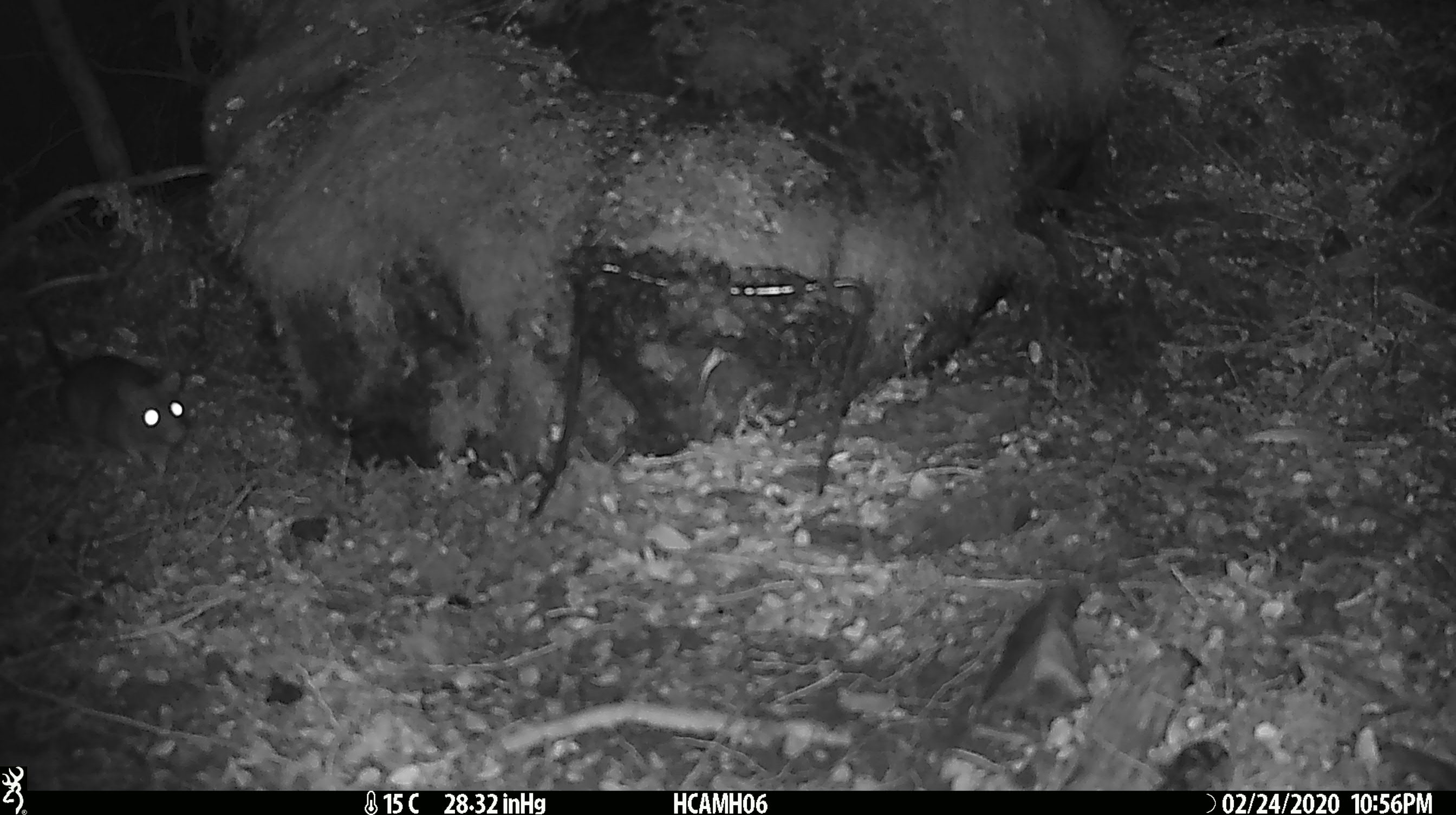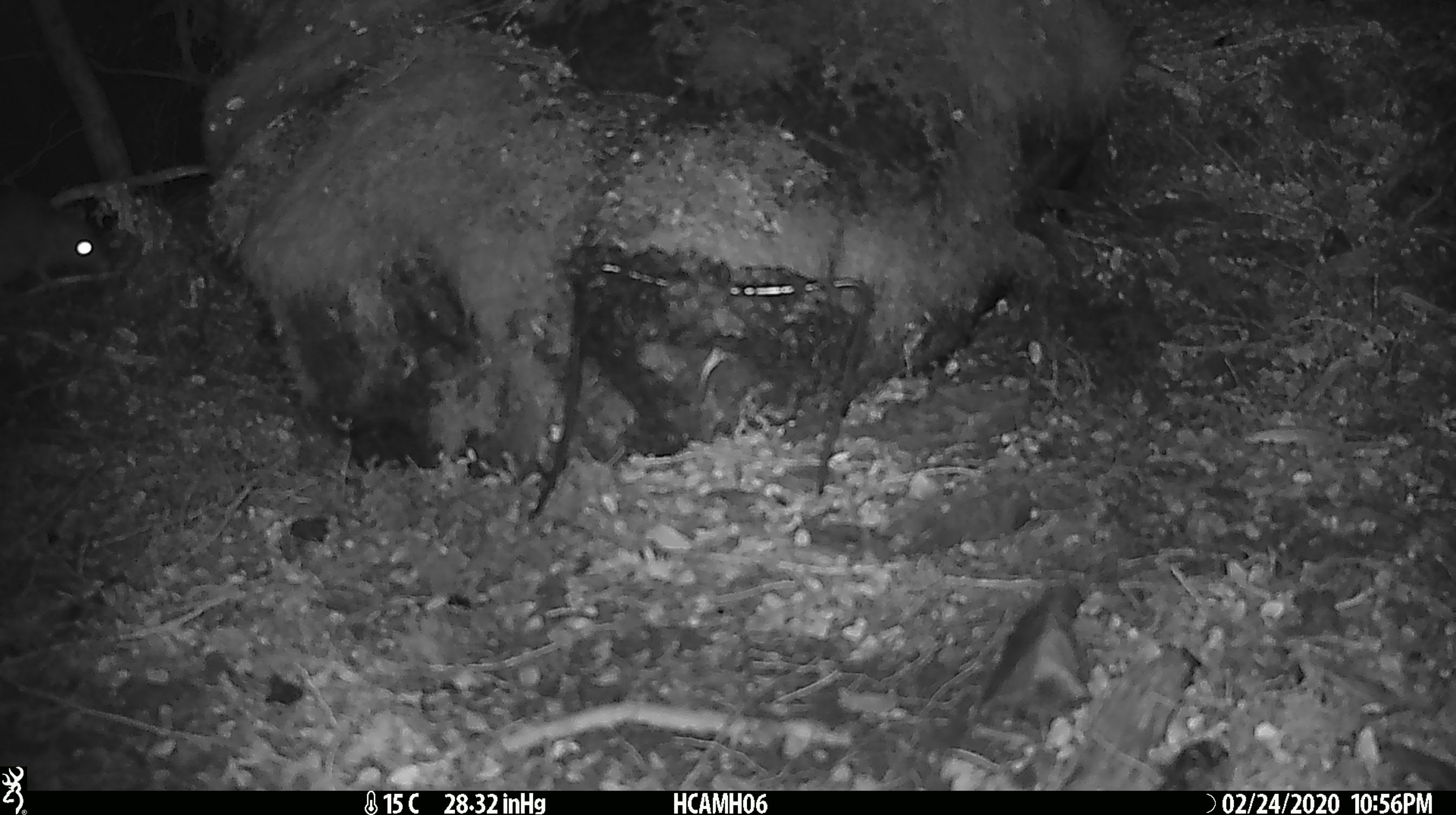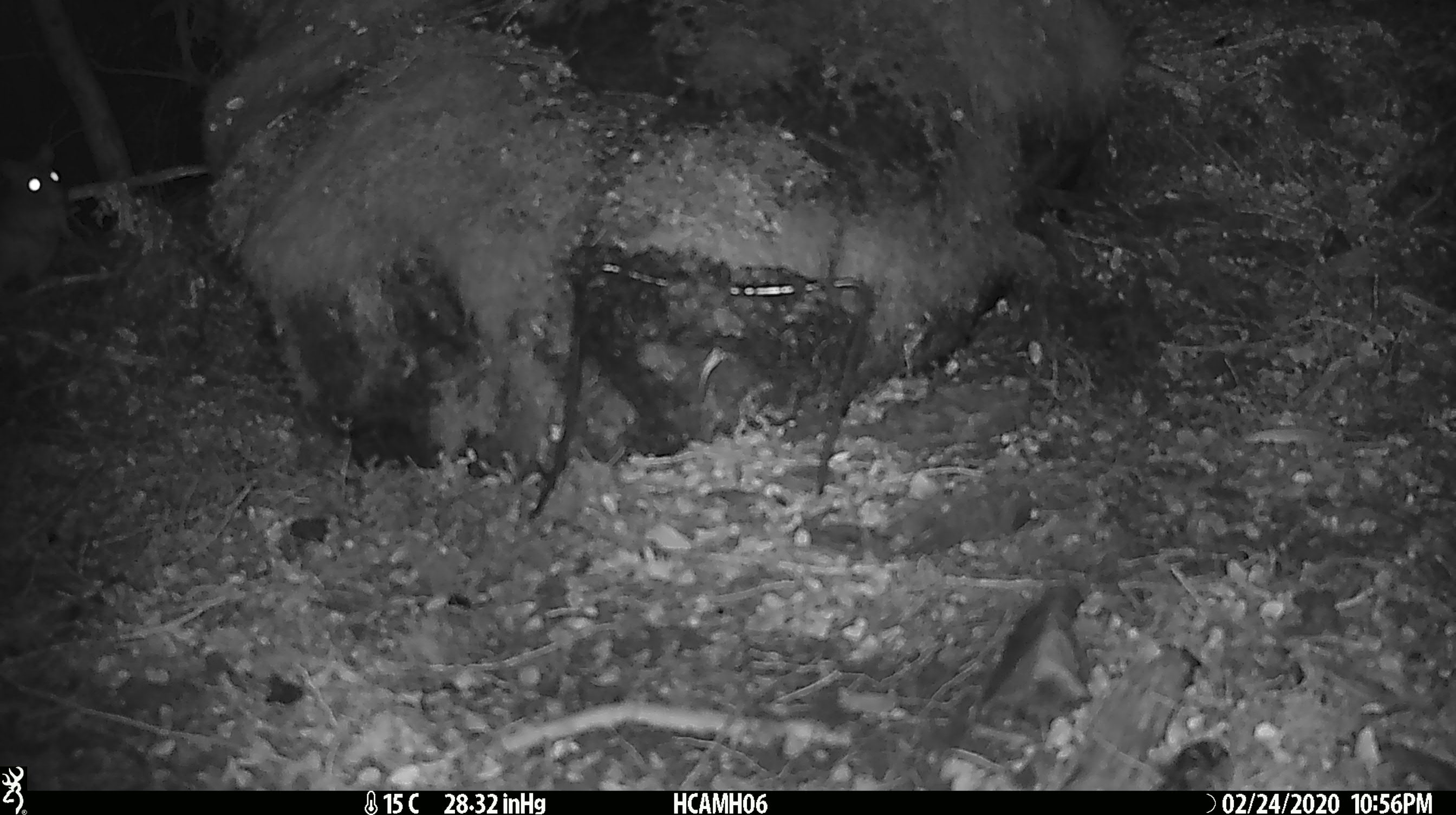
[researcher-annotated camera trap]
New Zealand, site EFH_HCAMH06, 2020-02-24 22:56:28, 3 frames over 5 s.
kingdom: Animalia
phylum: Chordata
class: Mammalia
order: Rodentia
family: Muridae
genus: Rattus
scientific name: Rattus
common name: rat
Rat (Rattus).